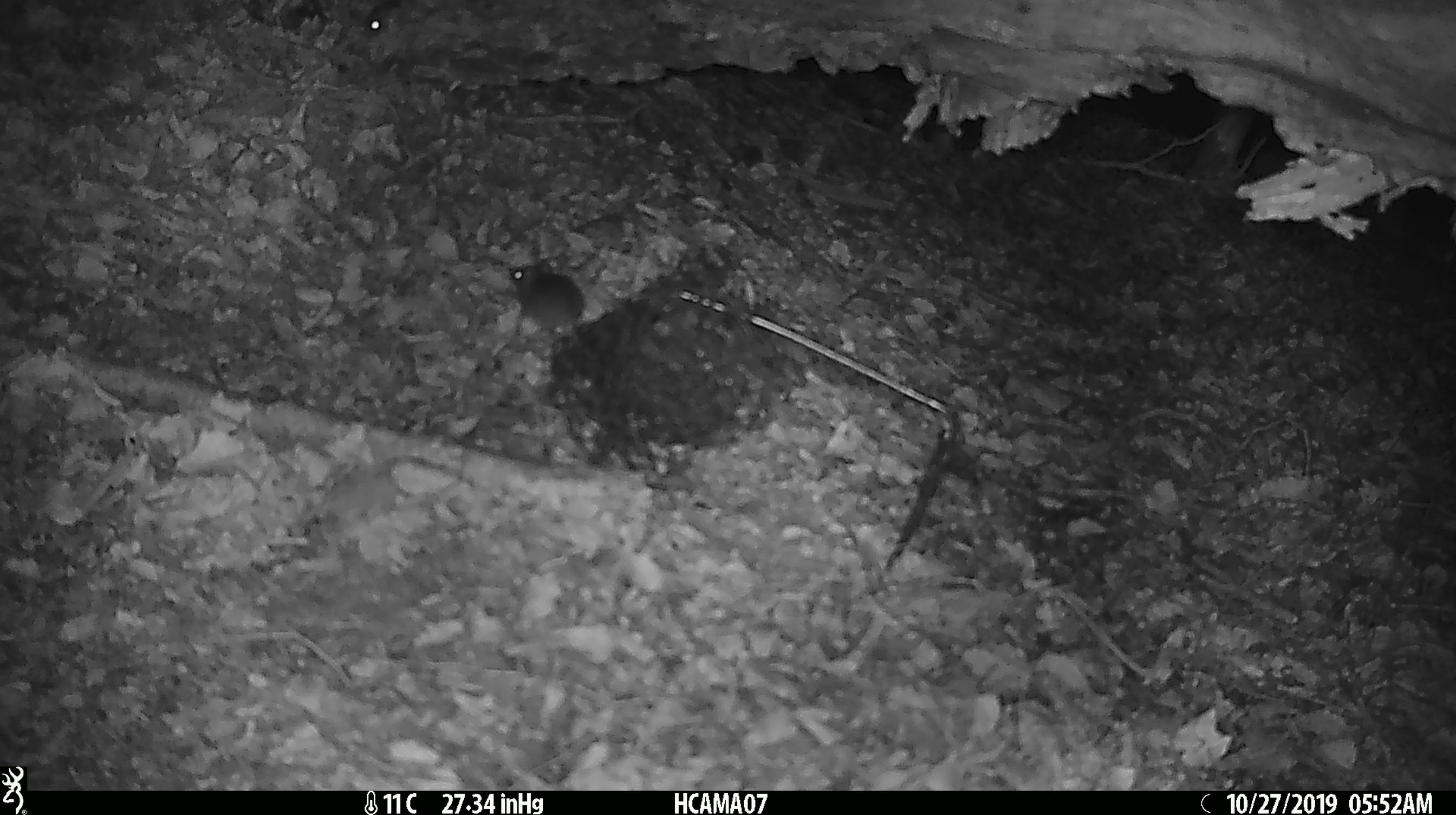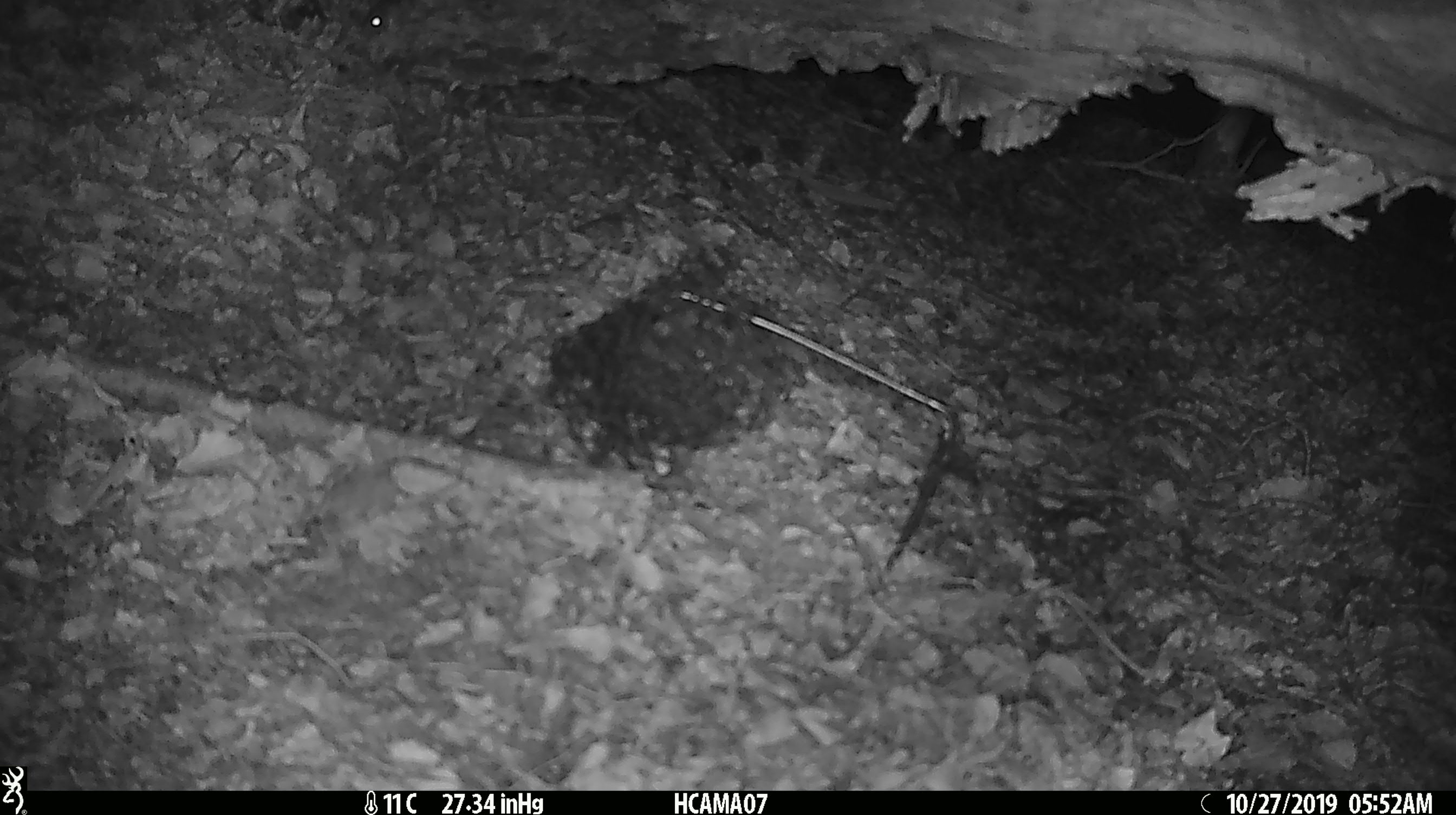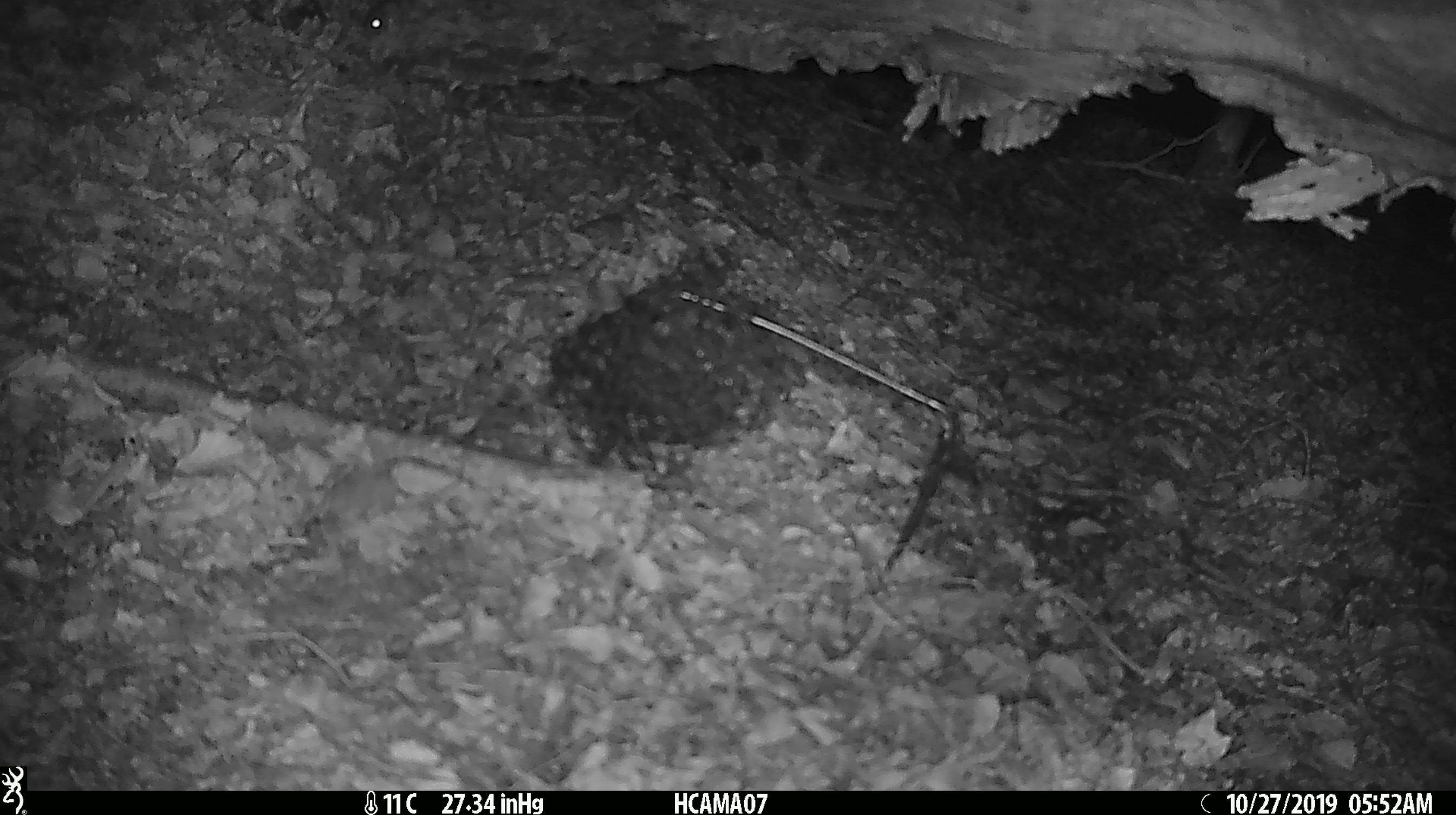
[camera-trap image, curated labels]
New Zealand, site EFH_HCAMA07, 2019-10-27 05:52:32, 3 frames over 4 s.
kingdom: Animalia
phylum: Chordata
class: Mammalia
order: Rodentia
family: Muridae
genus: Mus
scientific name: Mus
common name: mouse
Mouse (Mus).